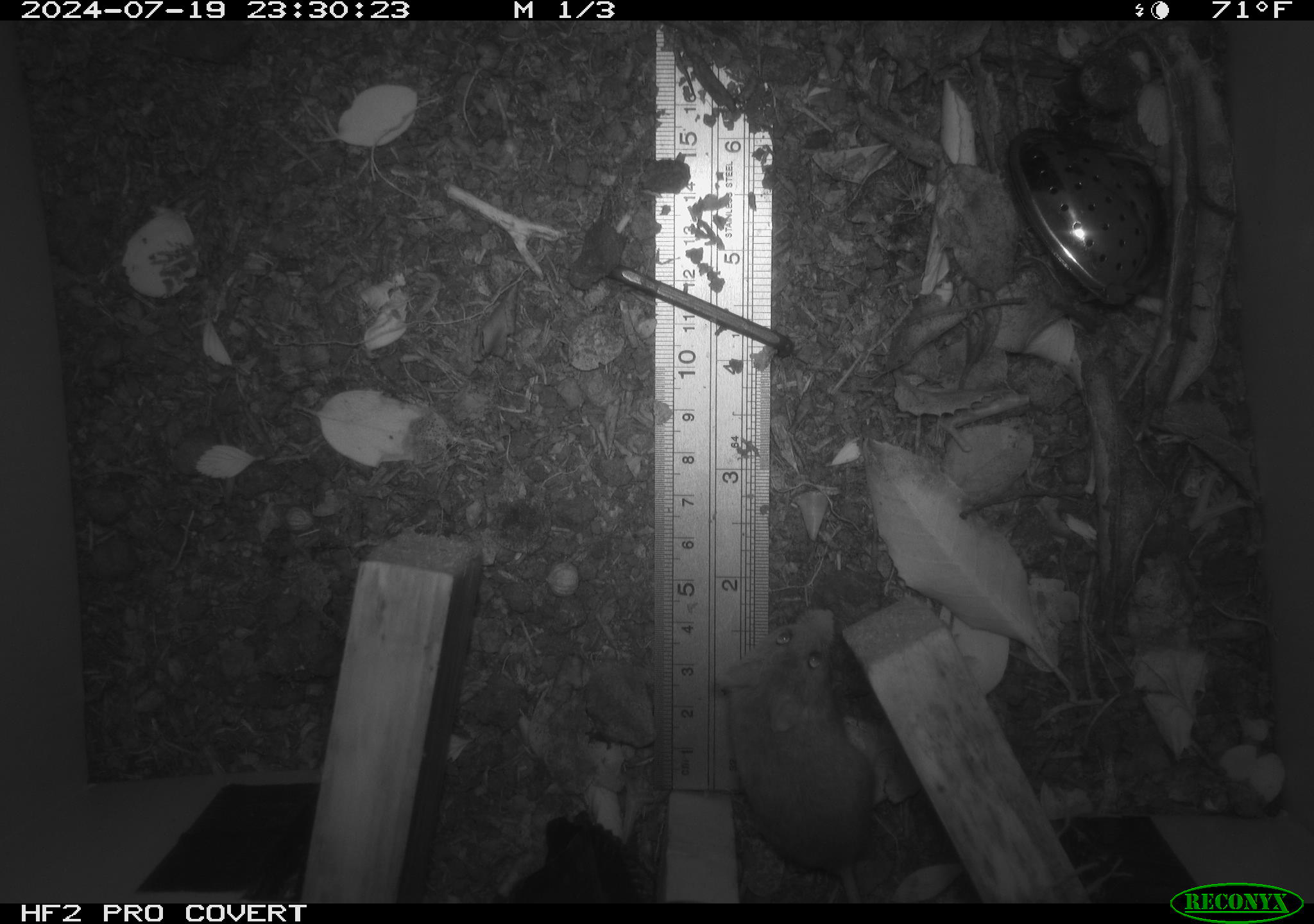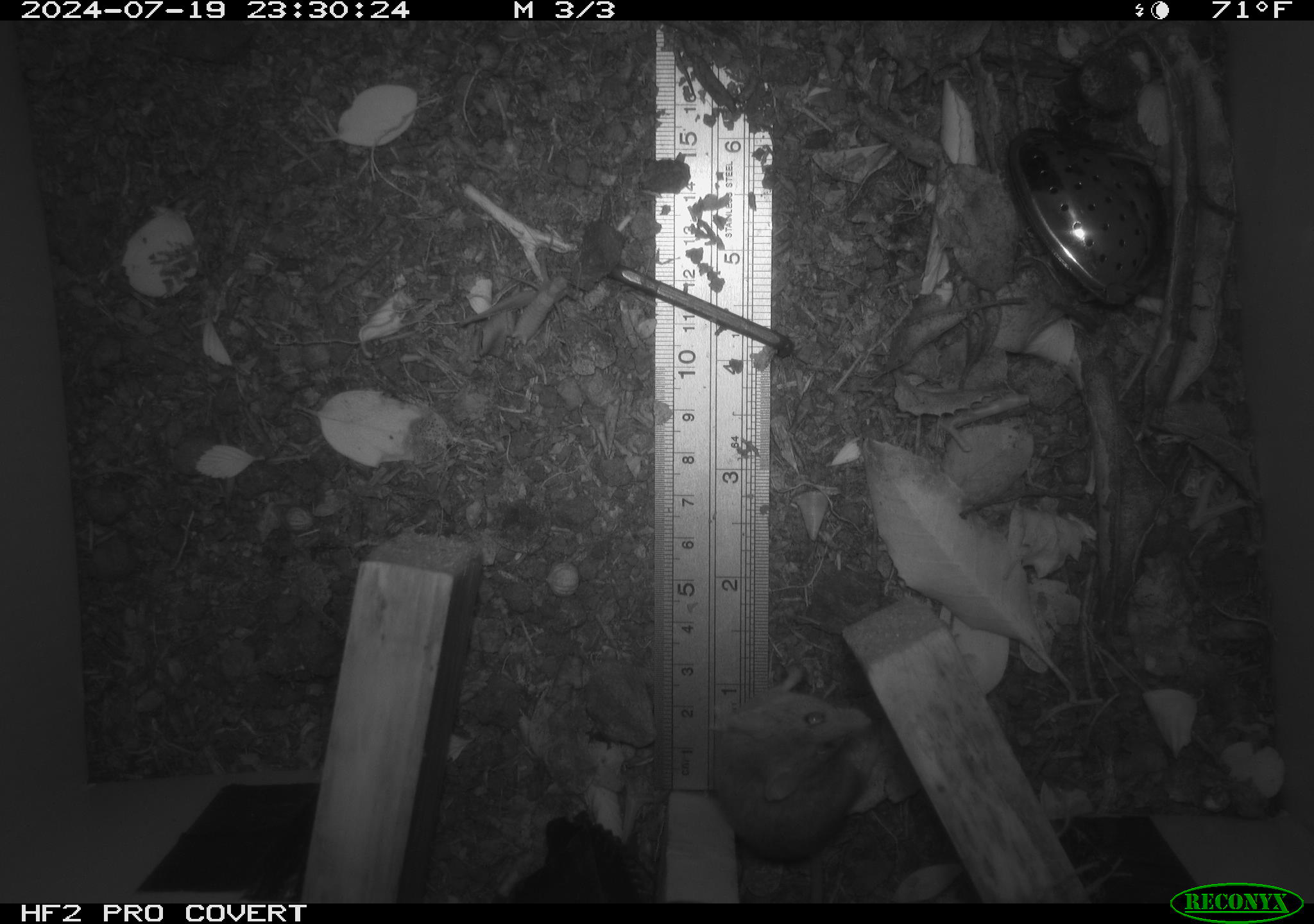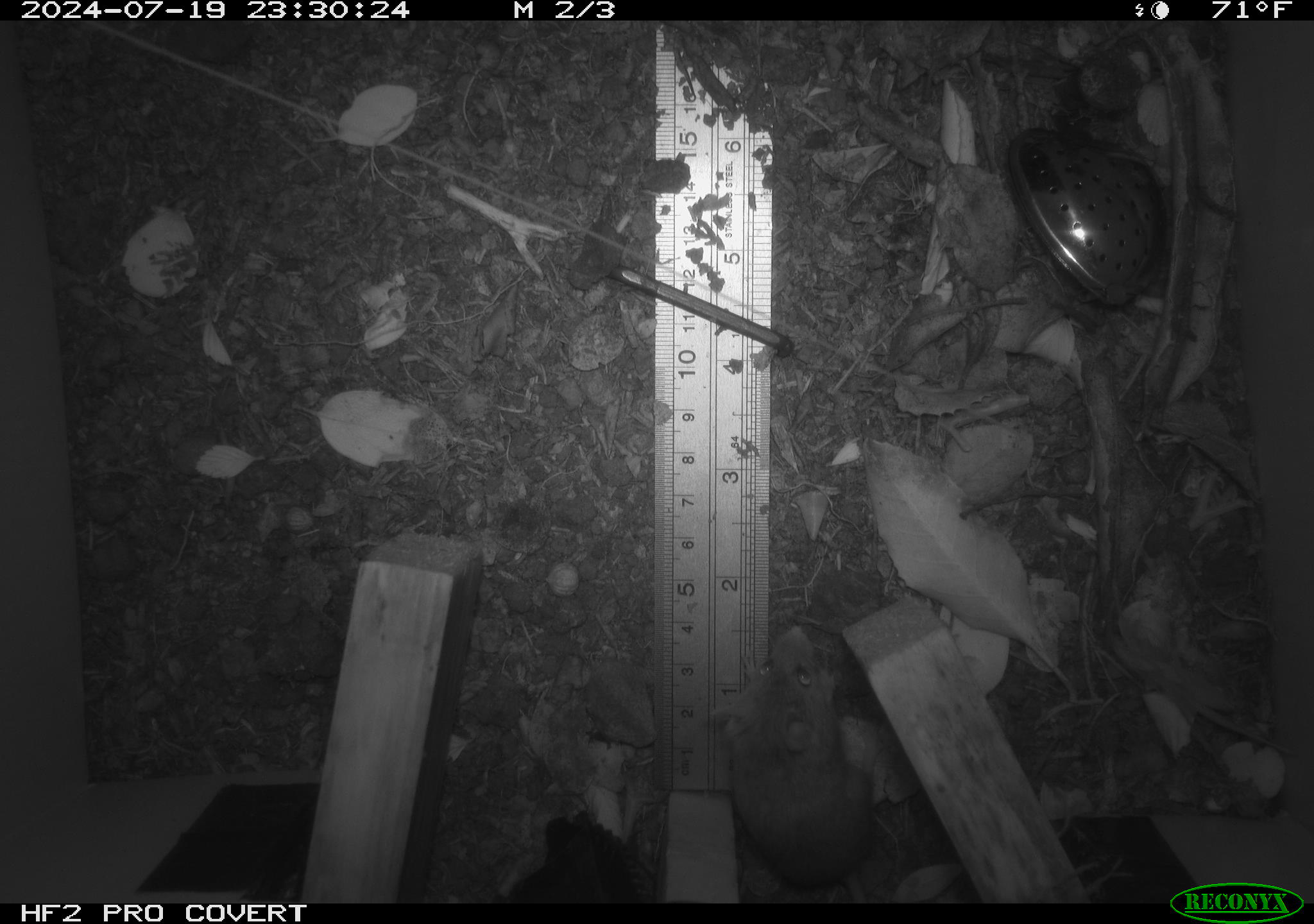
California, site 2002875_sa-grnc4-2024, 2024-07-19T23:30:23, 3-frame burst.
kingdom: Animalia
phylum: Chordata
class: Mammalia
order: Rodentia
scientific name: Rodentia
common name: rodent